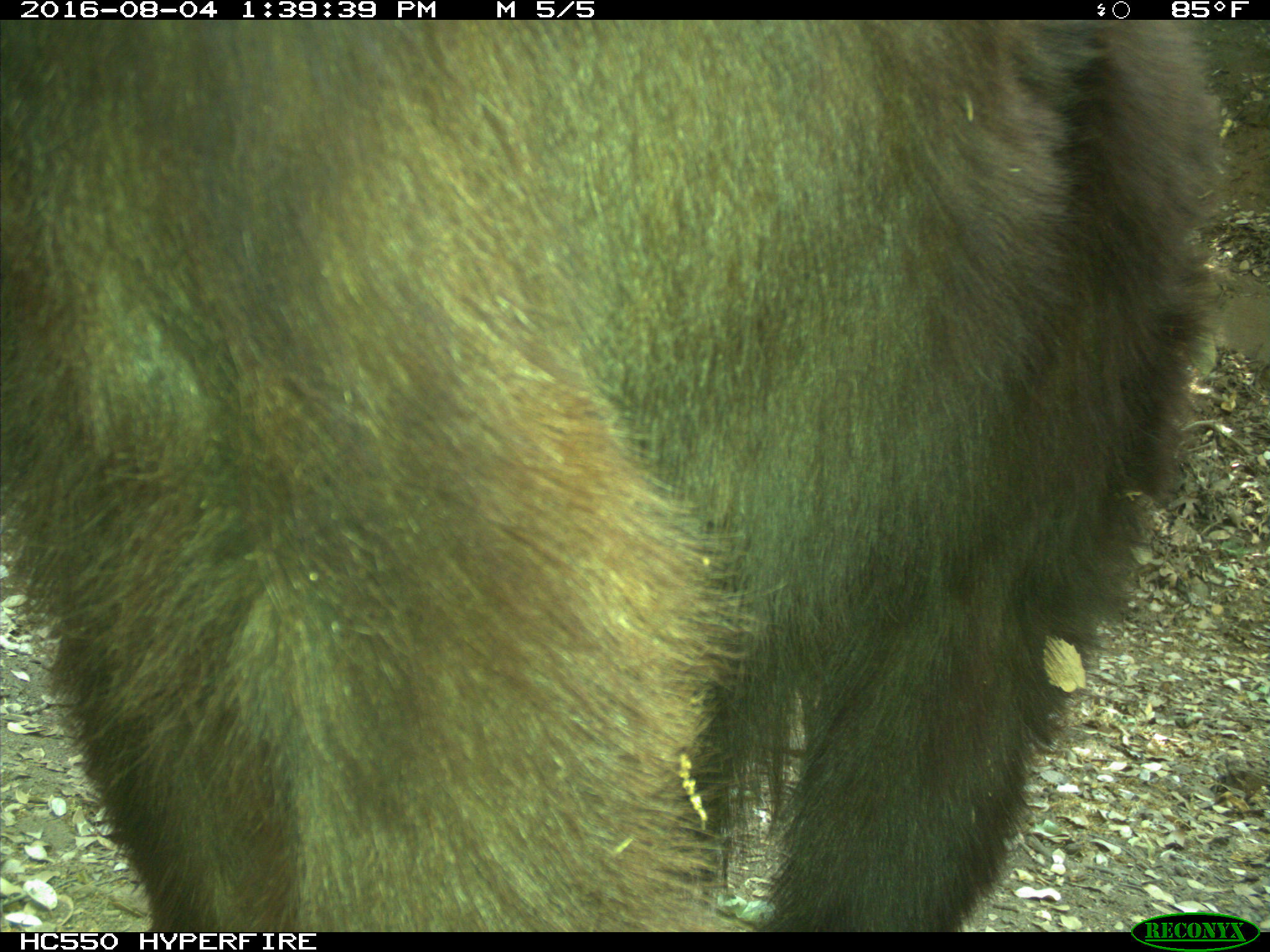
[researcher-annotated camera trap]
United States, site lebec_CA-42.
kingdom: Animalia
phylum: Chordata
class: Mammalia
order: Carnivora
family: Ursidae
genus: Ursus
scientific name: Ursus americanus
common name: american black bear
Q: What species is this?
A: Ursus americanus (american black bear).